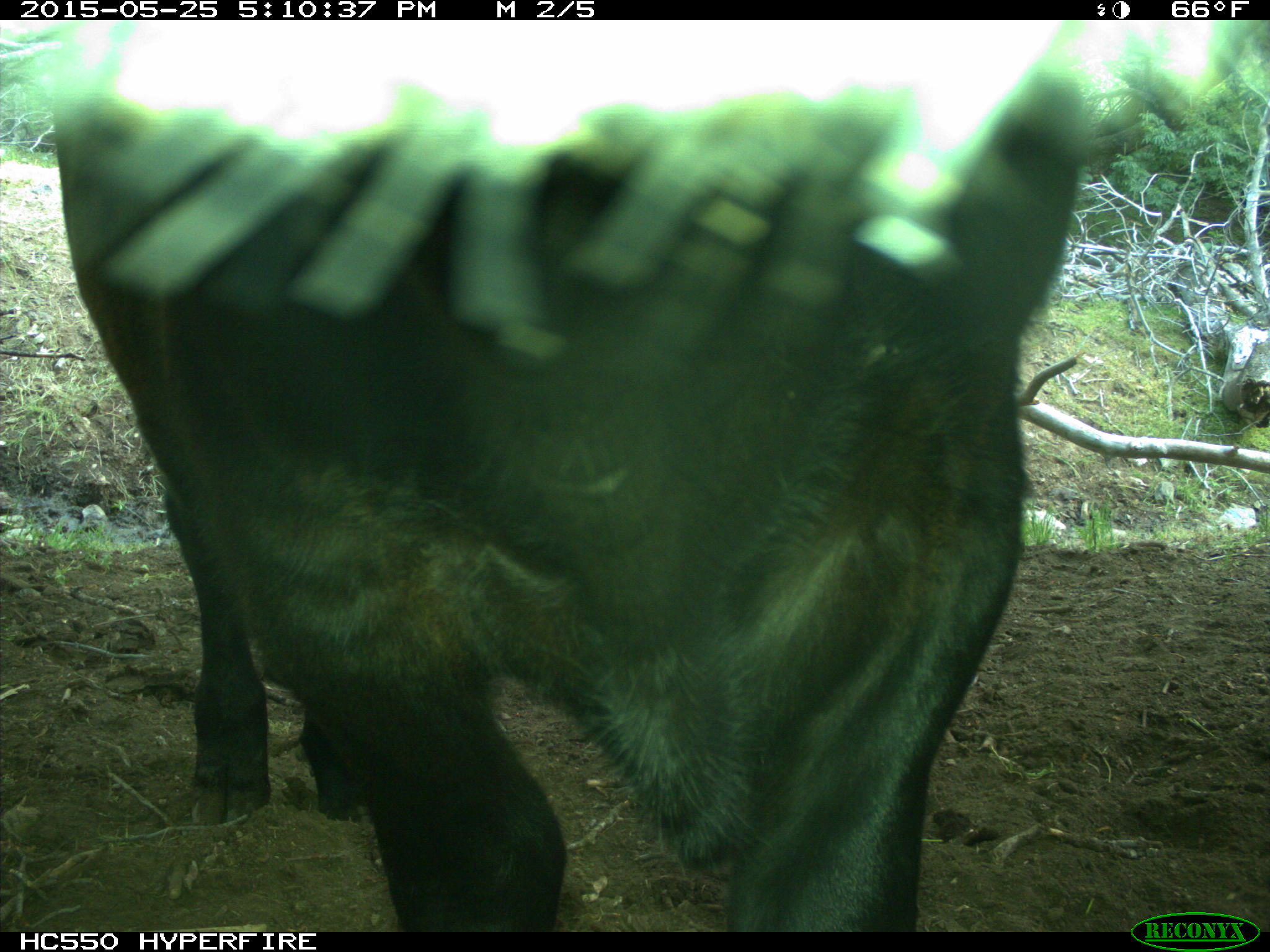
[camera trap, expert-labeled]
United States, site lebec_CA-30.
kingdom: Animalia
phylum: Chordata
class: Mammalia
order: Artiodactyla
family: Bovidae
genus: Bos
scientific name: Bos taurus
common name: domestic cow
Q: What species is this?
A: Bos taurus (domestic cow).